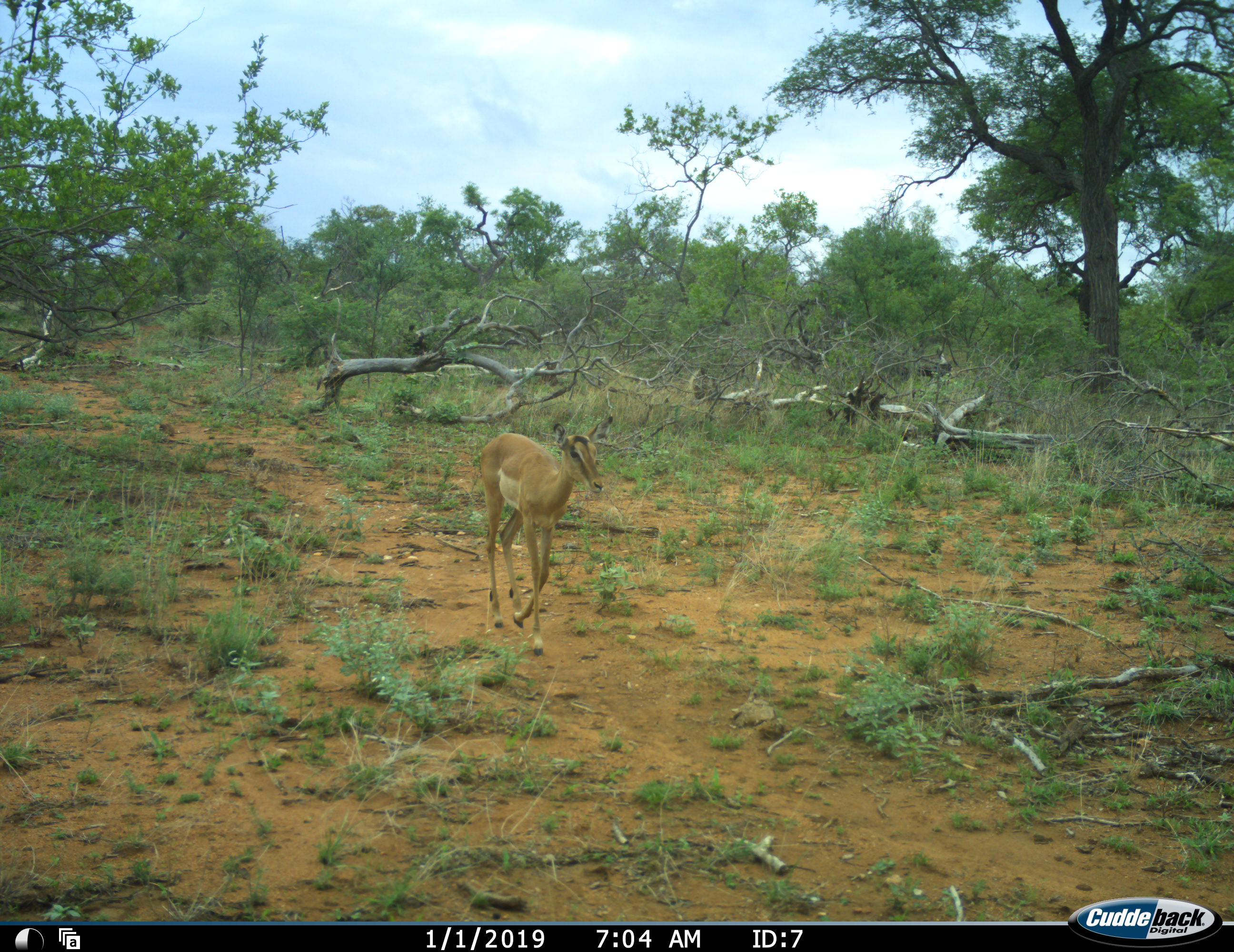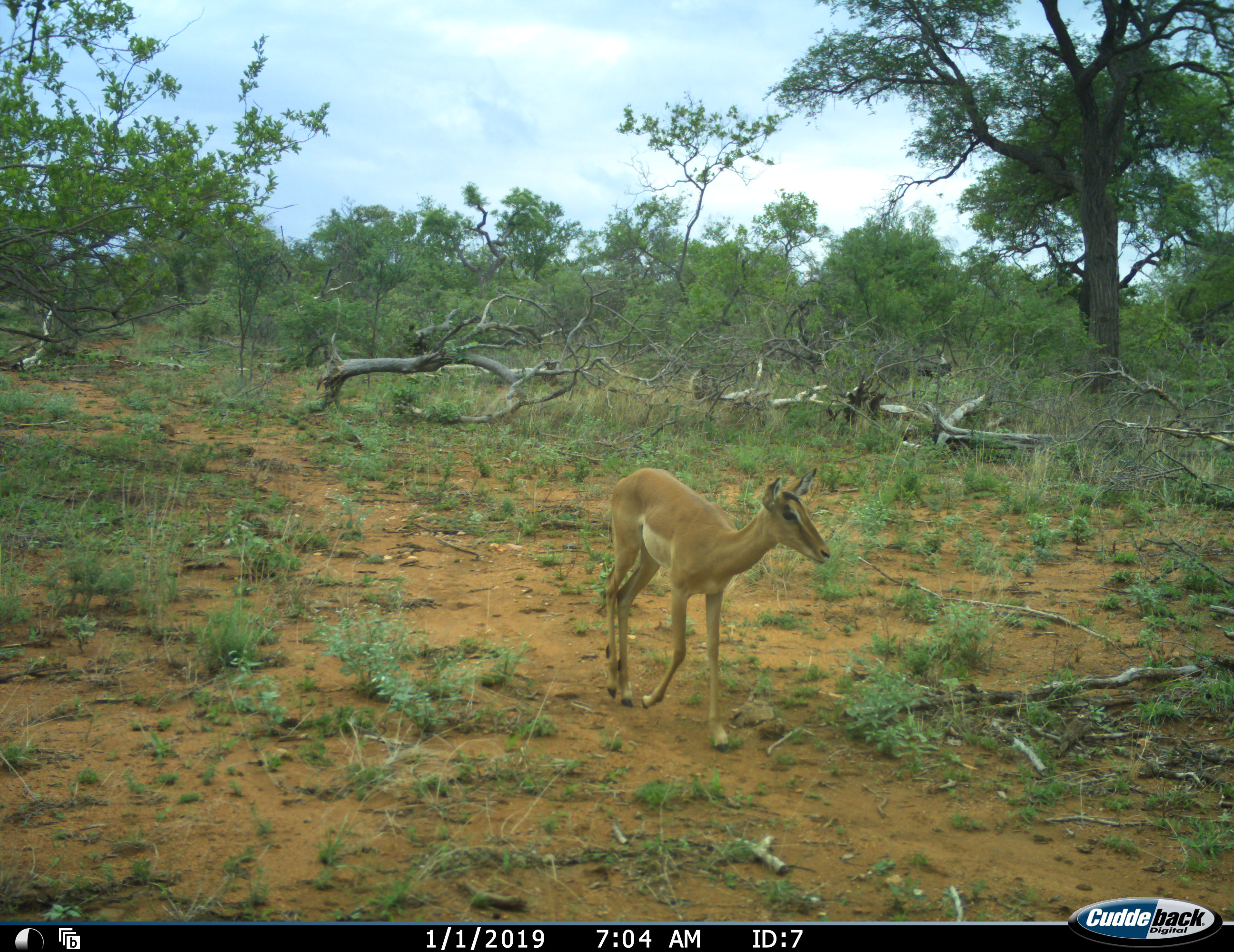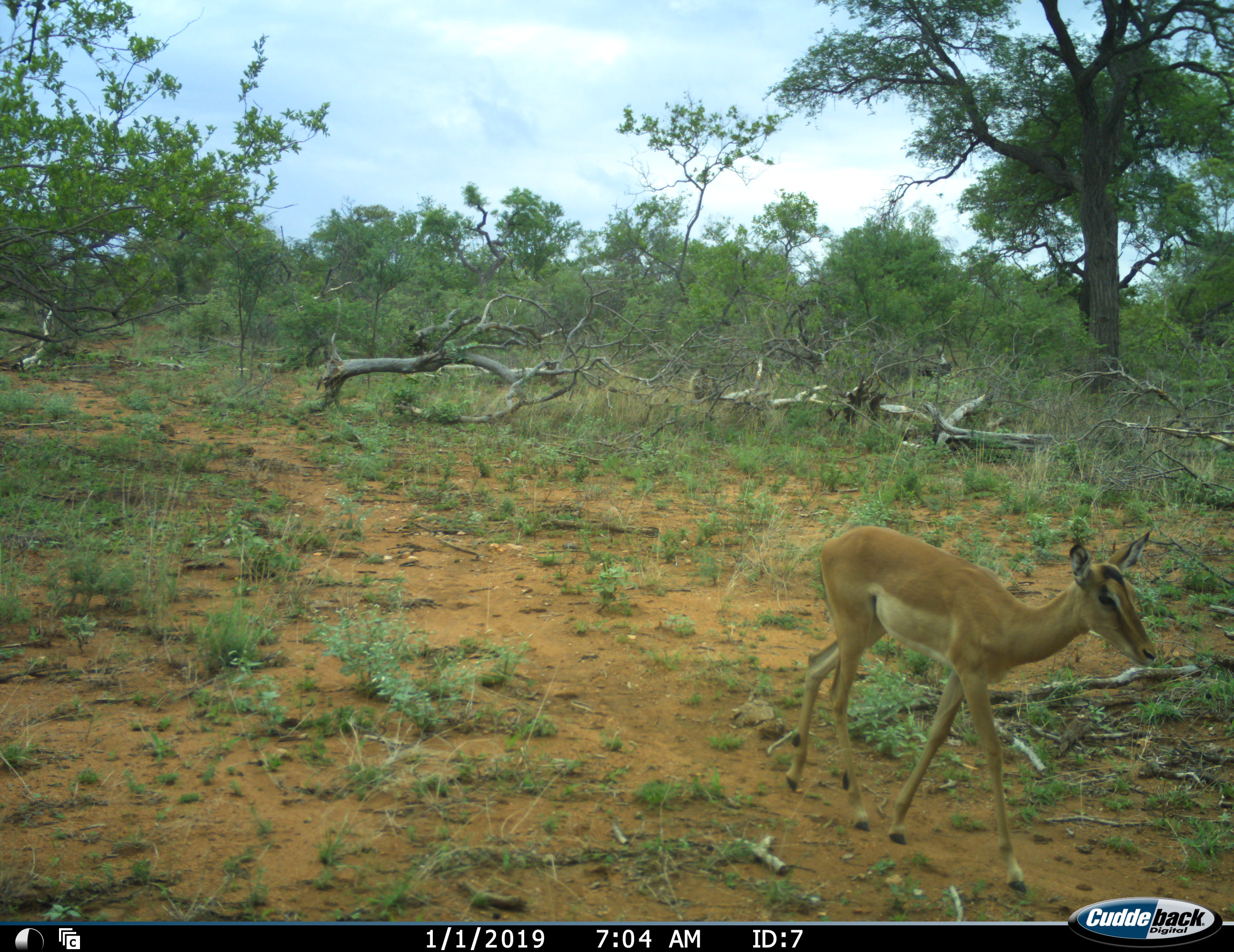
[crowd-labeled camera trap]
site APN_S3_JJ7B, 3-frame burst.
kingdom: Animalia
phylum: Chordata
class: Mammalia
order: Artiodactyla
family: Bovidae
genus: Aepyceros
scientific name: Aepyceros melampus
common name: impala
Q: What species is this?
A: Impala (Aepyceros melampus).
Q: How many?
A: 1.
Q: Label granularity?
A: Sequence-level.